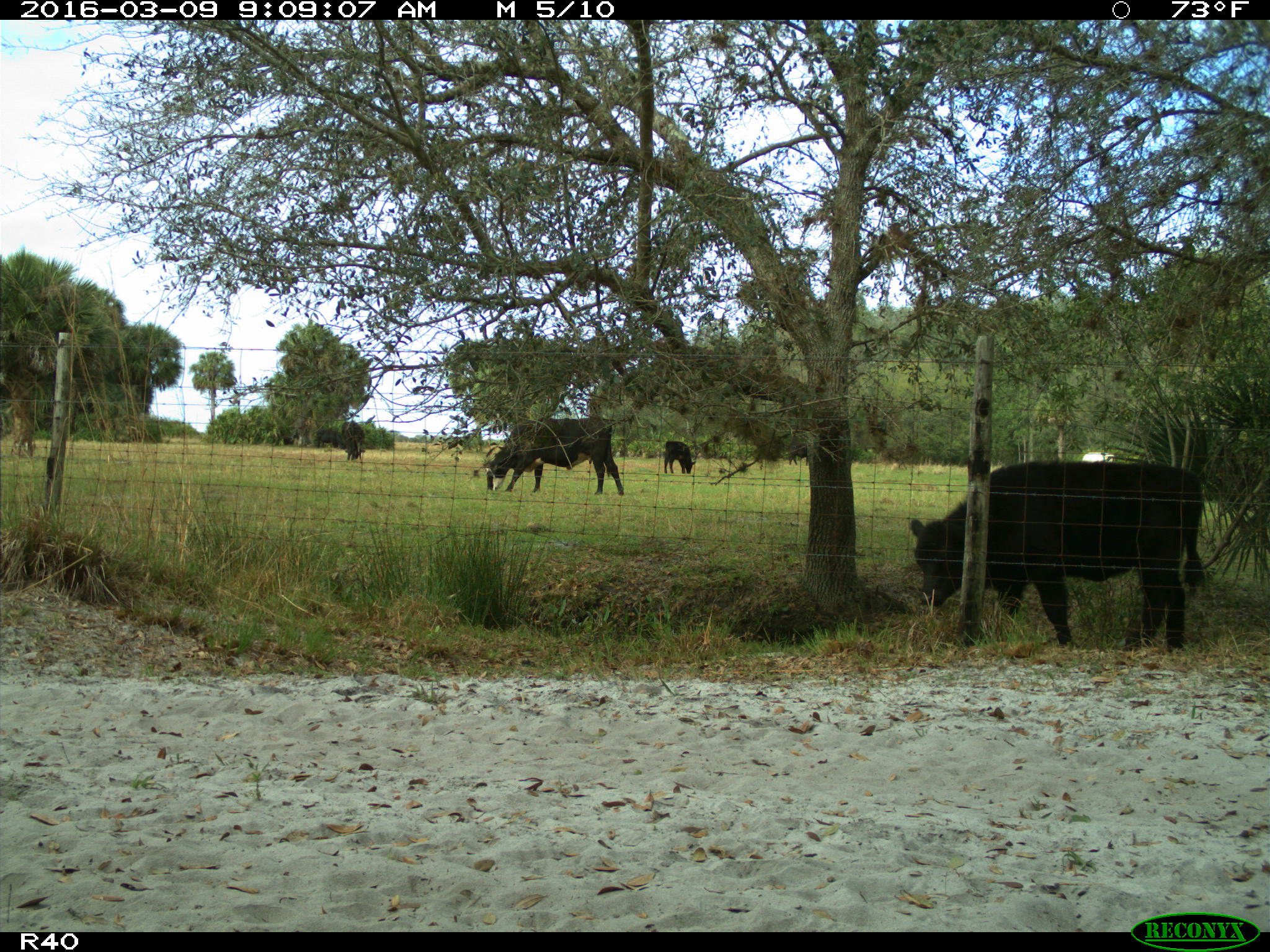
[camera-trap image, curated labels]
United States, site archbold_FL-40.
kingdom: Animalia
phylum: Chordata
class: Mammalia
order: Artiodactyla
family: Bovidae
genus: Bos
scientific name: Bos taurus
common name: domestic cow